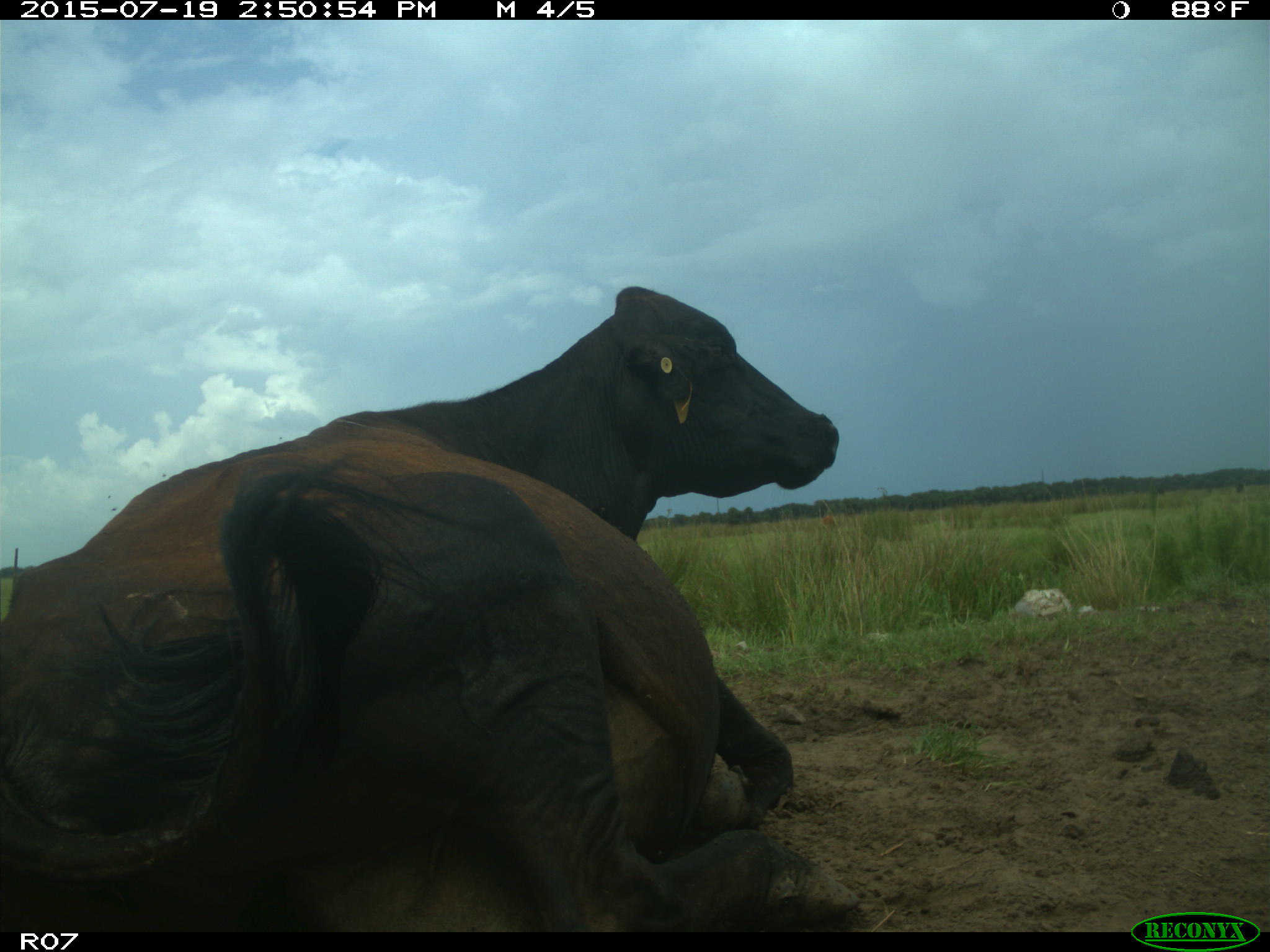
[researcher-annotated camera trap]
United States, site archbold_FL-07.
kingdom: Animalia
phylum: Chordata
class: Mammalia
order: Artiodactyla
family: Bovidae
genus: Bos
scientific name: Bos taurus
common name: domestic cow